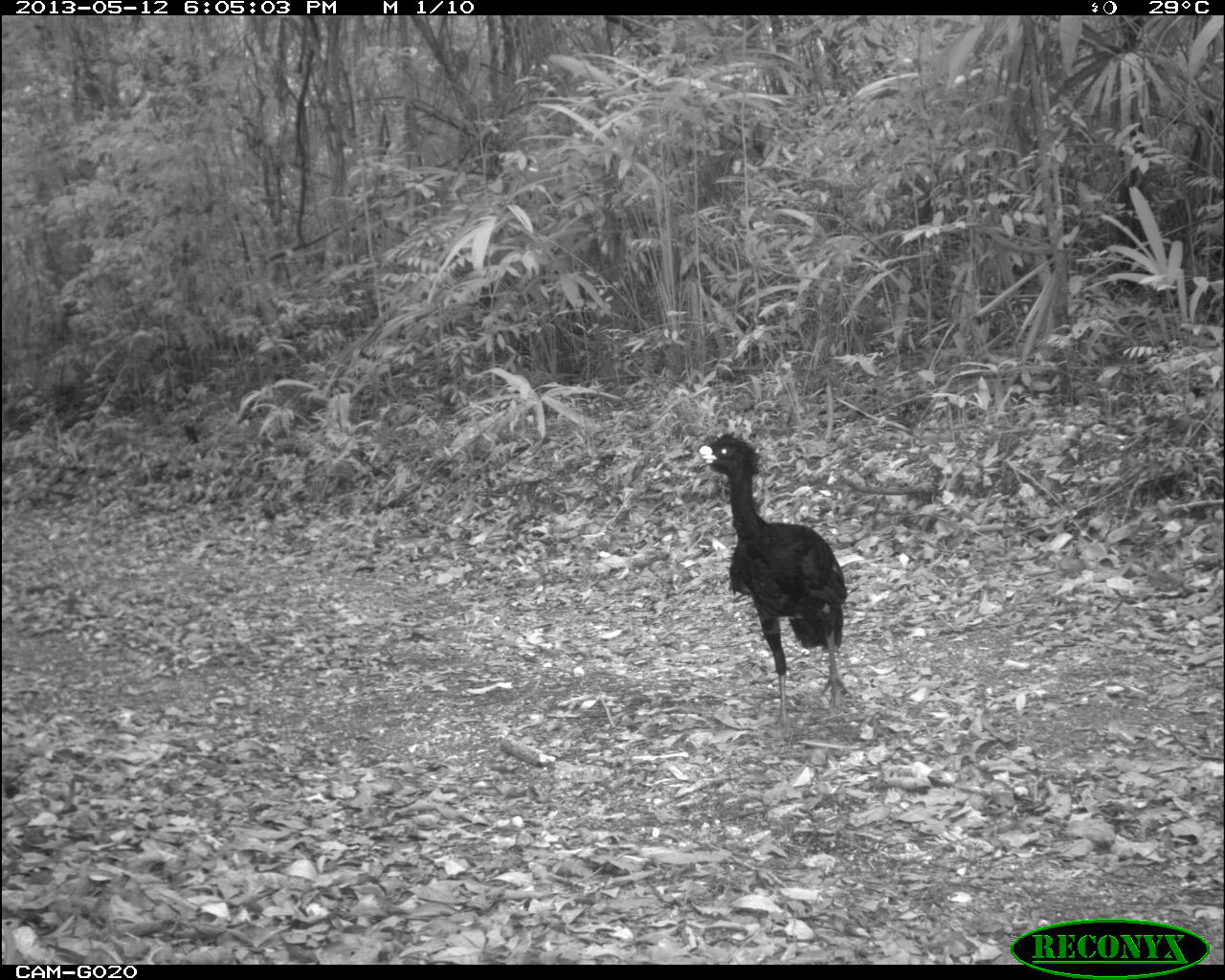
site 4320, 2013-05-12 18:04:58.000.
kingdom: Animalia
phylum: Chordata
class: Aves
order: Galliformes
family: Cracidae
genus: Crax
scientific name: Crax rubra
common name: great curassow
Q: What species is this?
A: Crax rubra (great curassow).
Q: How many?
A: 1.